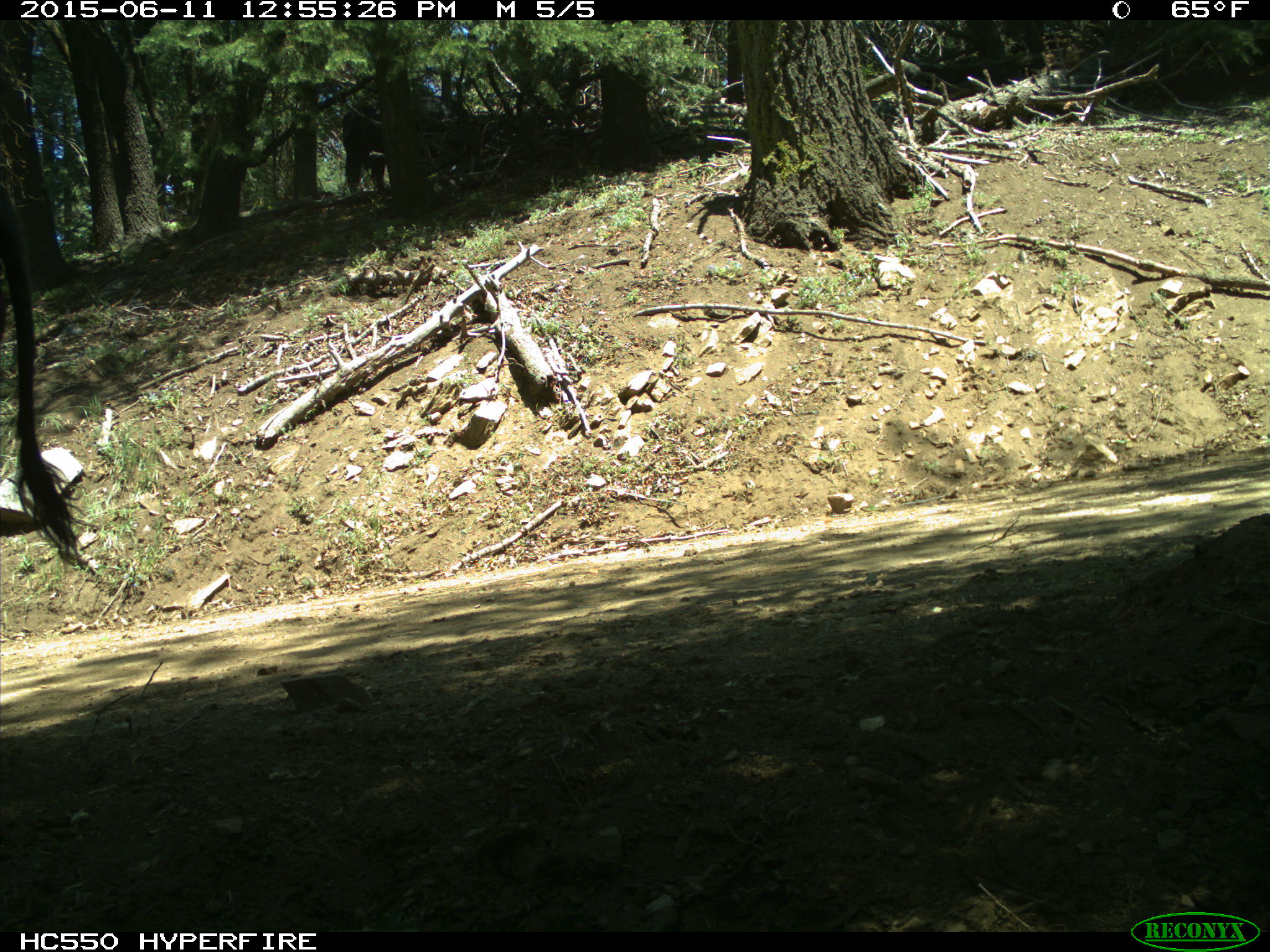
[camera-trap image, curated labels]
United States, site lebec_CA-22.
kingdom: Animalia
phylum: Chordata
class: Mammalia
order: Artiodactyla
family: Bovidae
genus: Bos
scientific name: Bos taurus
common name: domestic cow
Bos taurus (domestic cow).